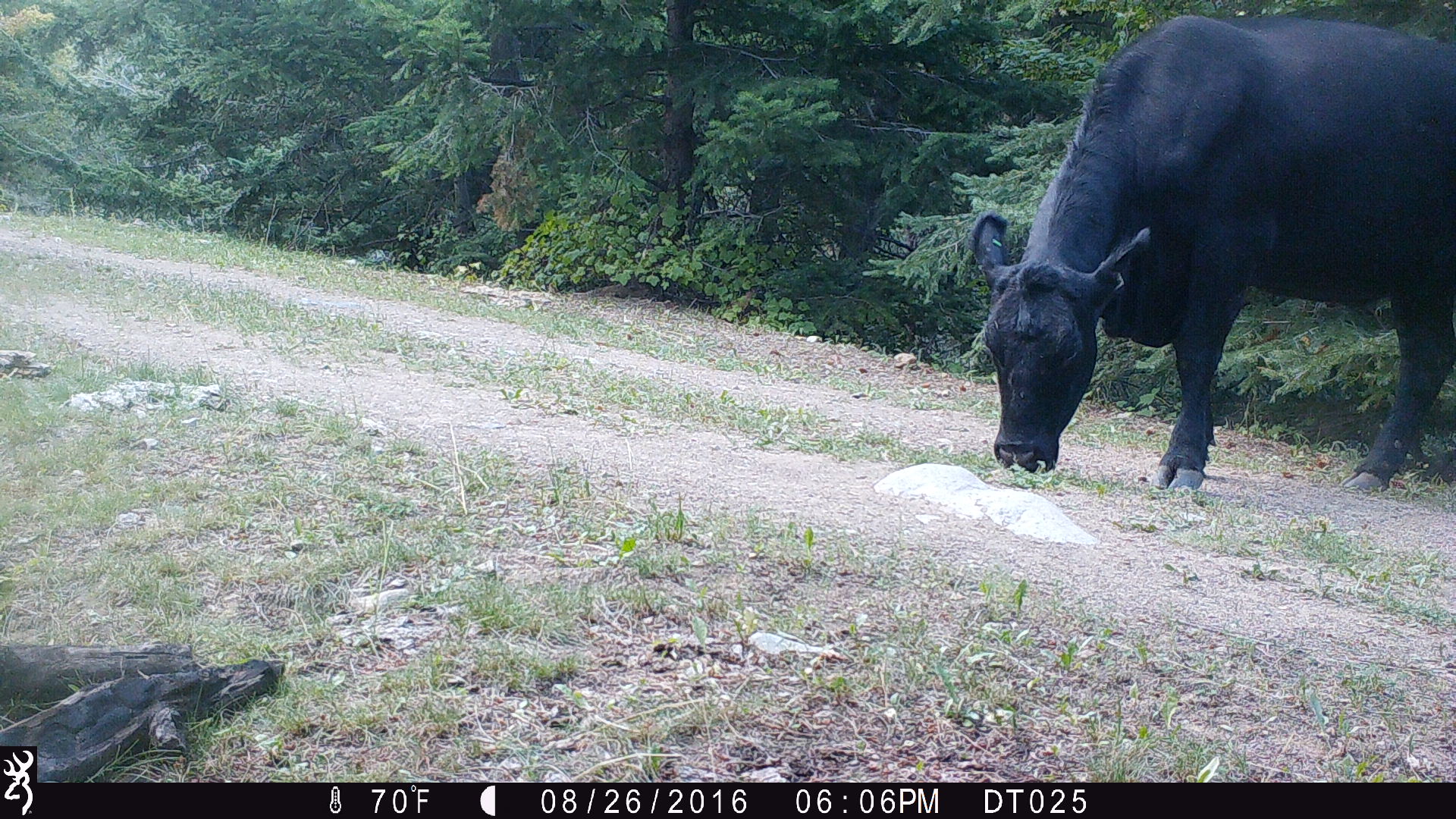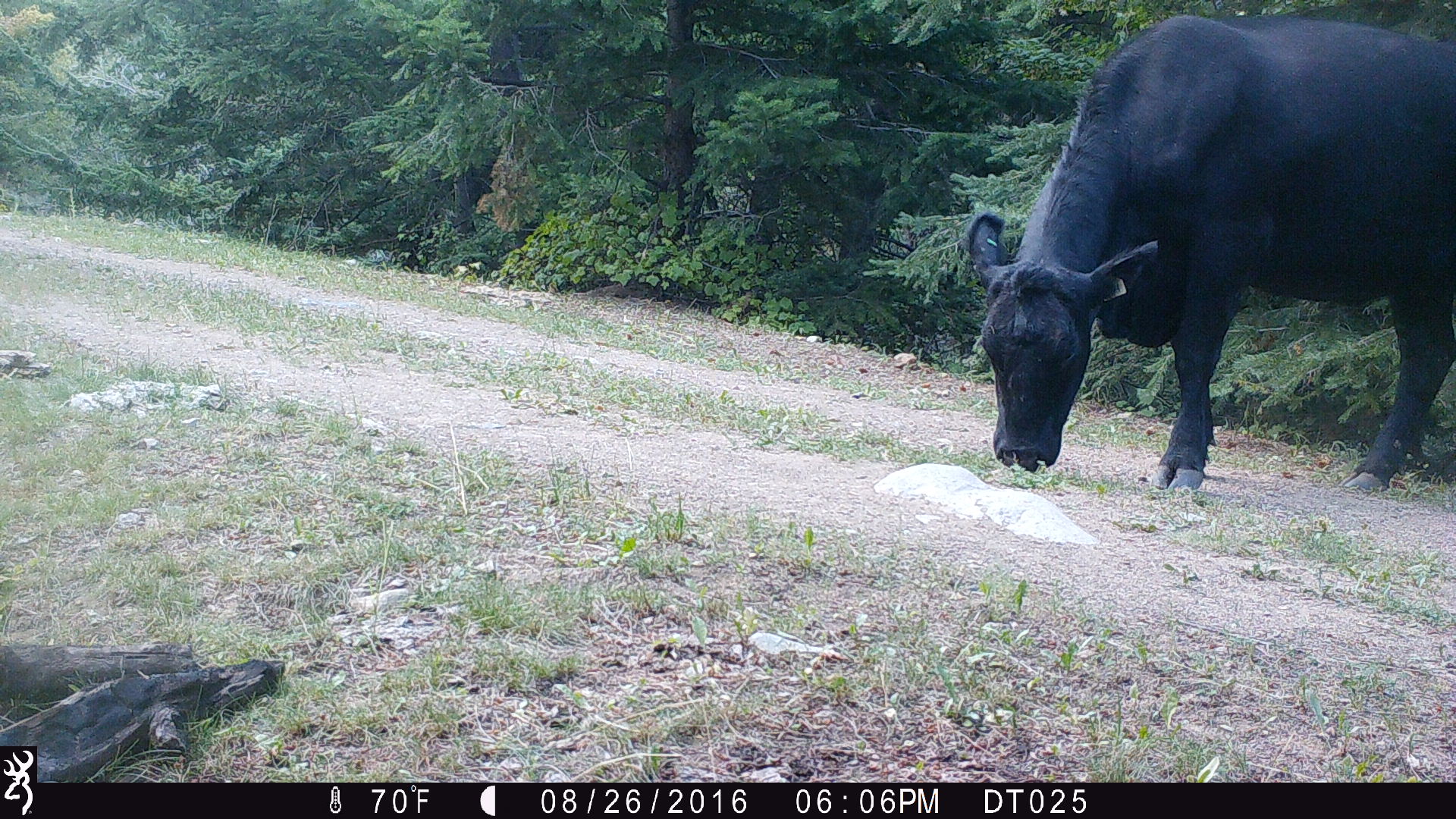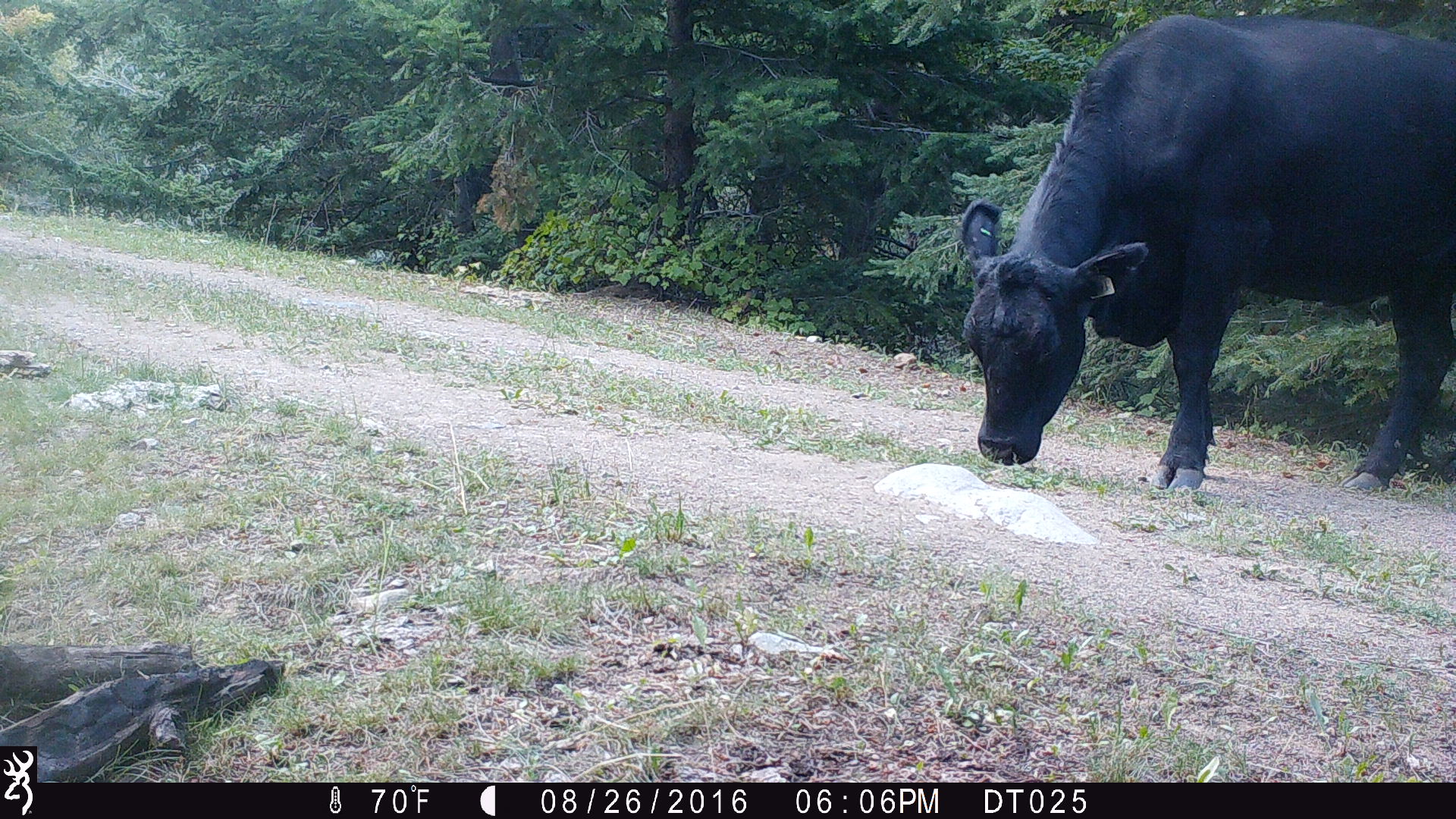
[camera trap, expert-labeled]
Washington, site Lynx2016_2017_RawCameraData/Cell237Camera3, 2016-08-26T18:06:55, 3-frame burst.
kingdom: Animalia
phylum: Chordata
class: Mammalia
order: Artiodactyla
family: Bovidae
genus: Bos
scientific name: Bos taurus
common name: domestic cattle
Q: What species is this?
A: Domestic cattle (Bos taurus).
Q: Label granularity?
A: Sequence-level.